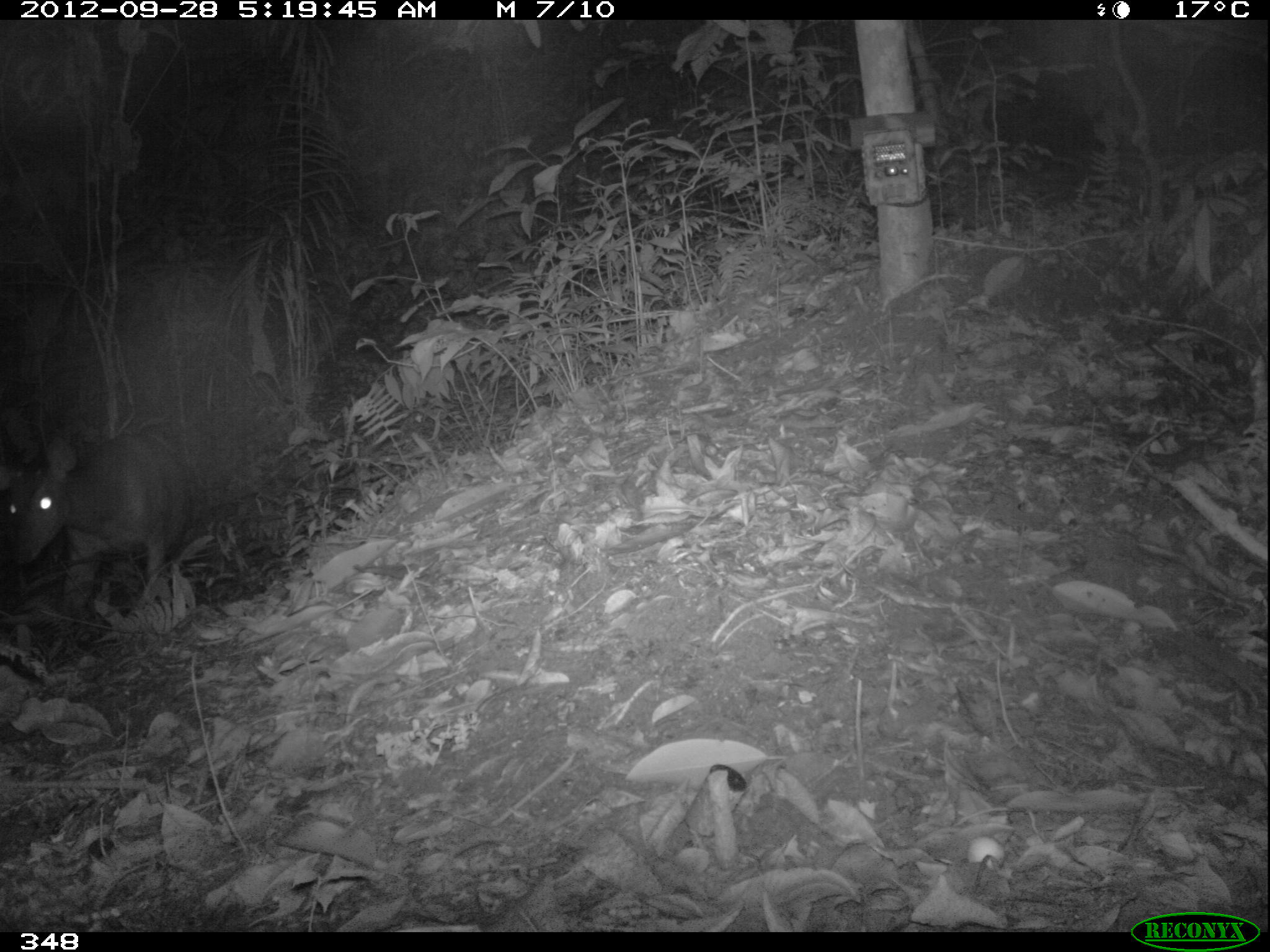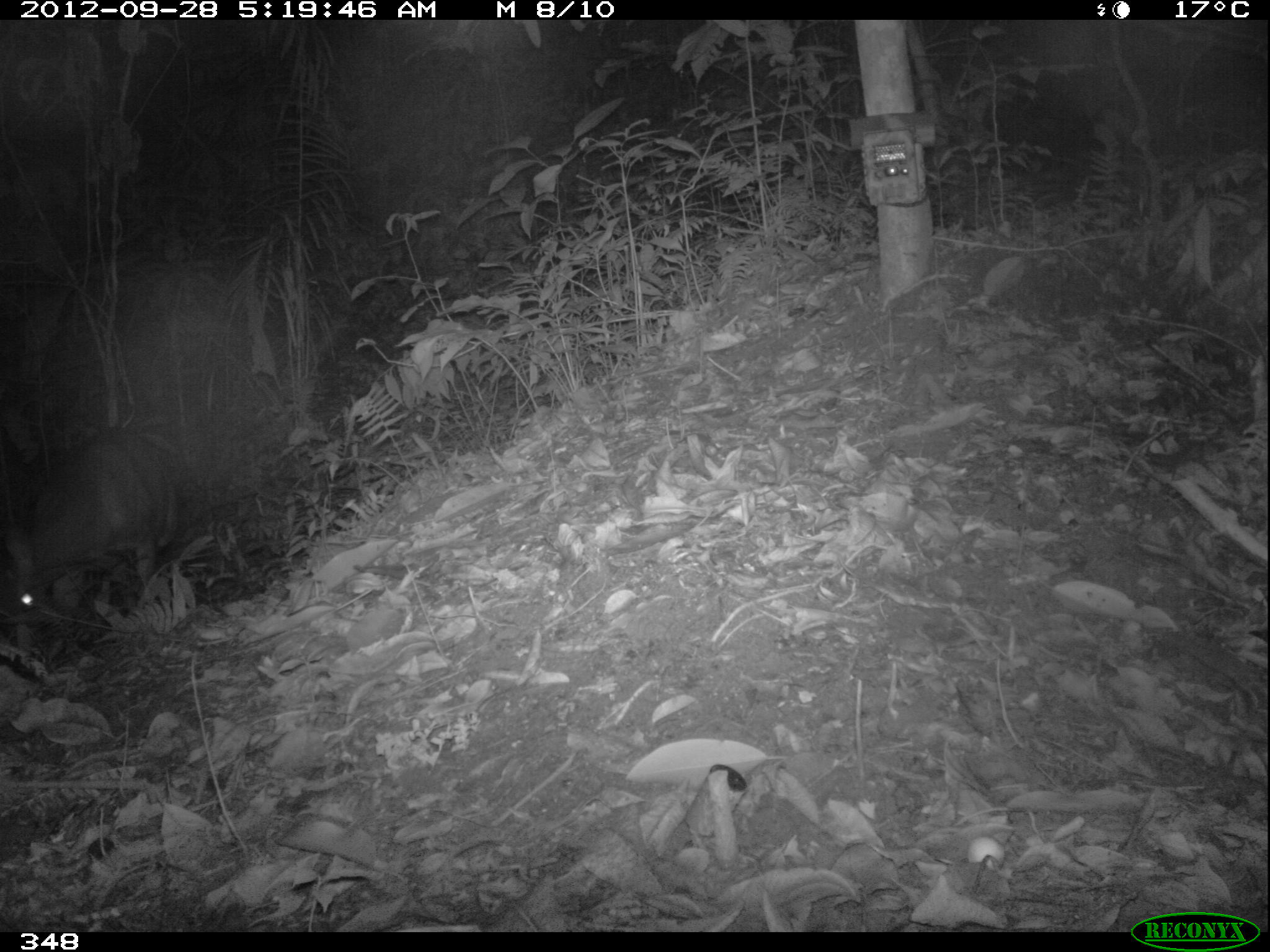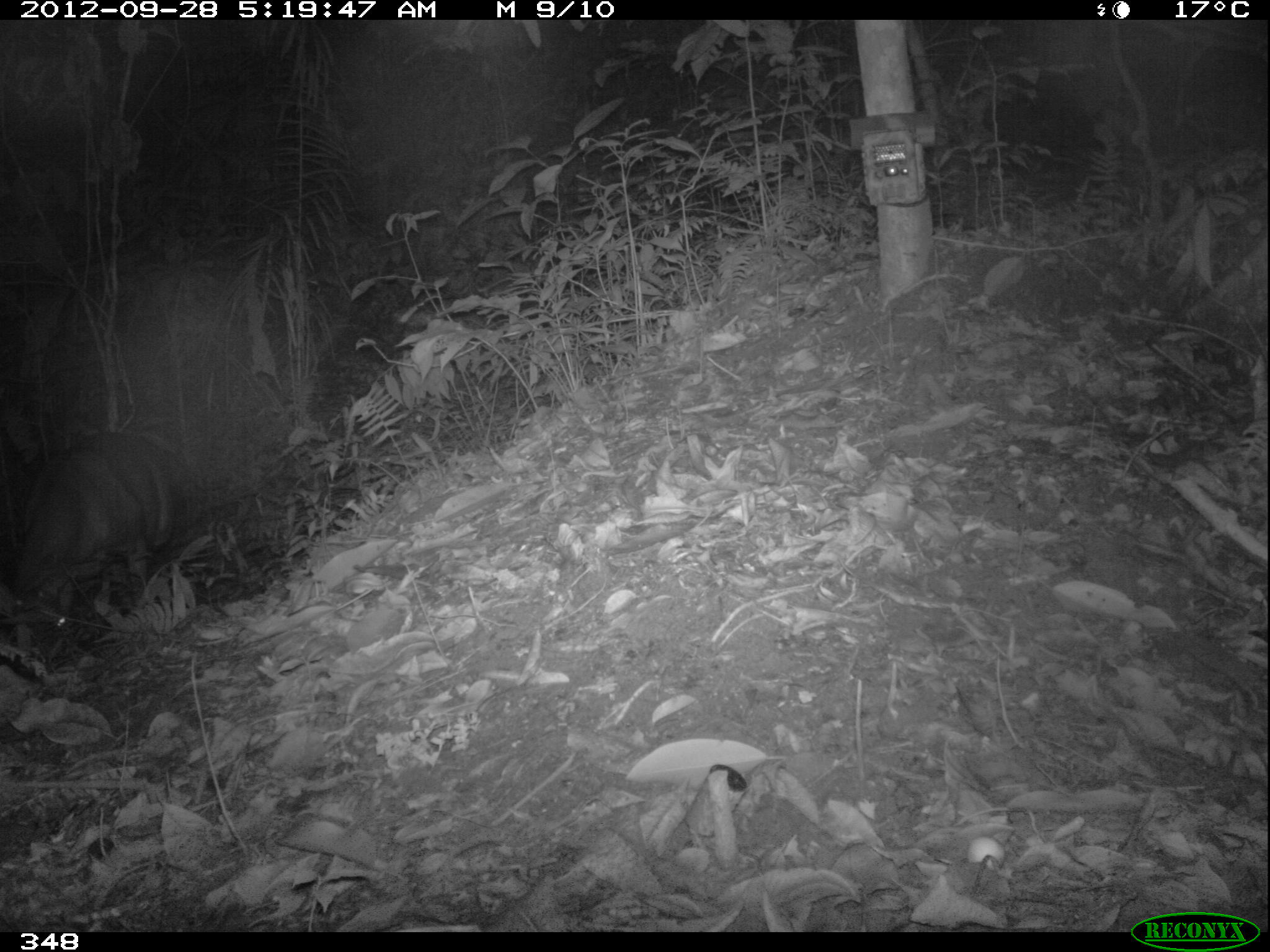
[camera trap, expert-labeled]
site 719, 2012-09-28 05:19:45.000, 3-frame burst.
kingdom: Animalia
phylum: Chordata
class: Mammalia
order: Artiodactyla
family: Cervidae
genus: Mazama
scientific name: Mazama americana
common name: red brocket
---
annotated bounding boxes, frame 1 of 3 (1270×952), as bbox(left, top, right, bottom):
mazama americana: bbox(0, 432, 190, 657)